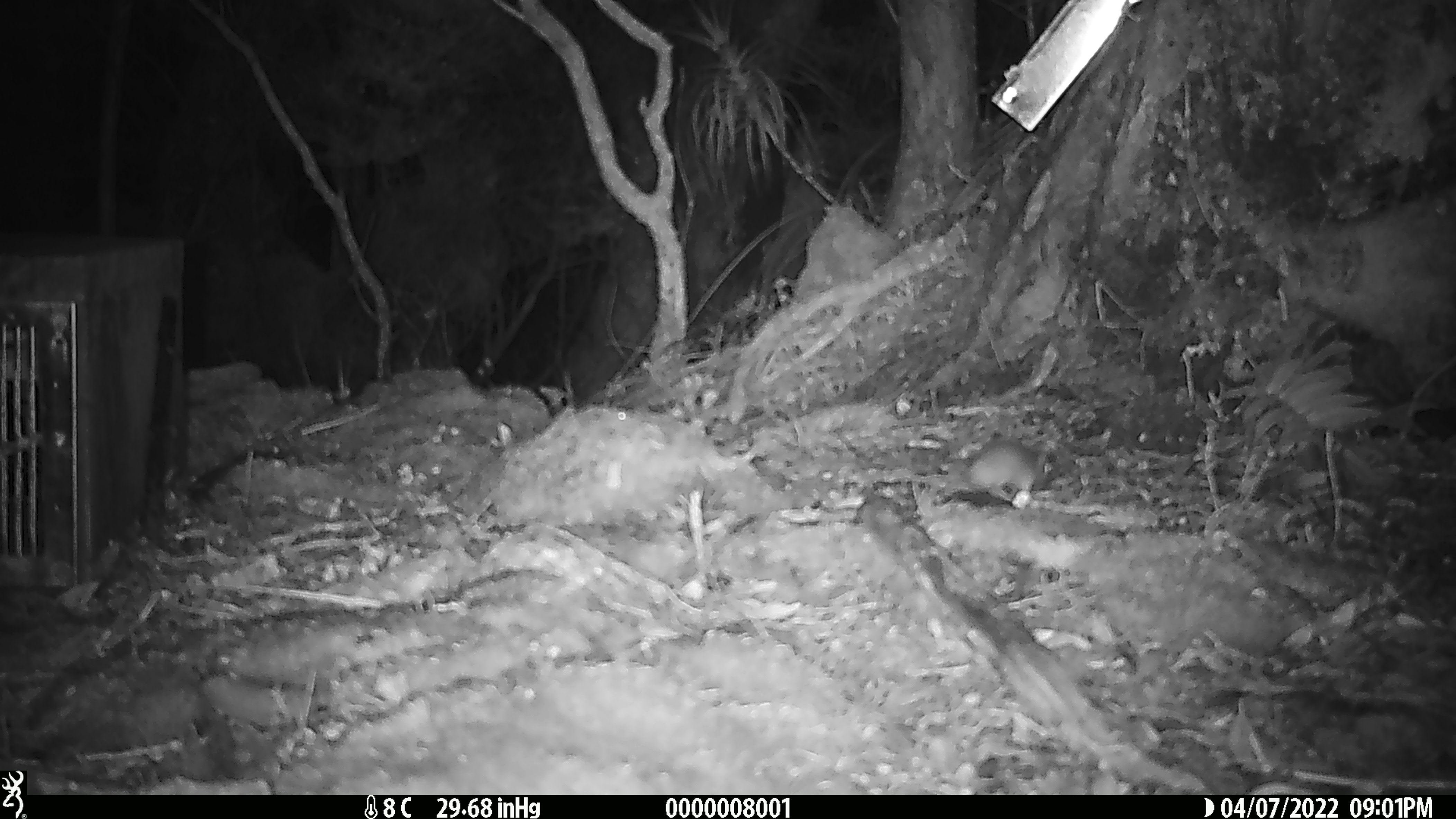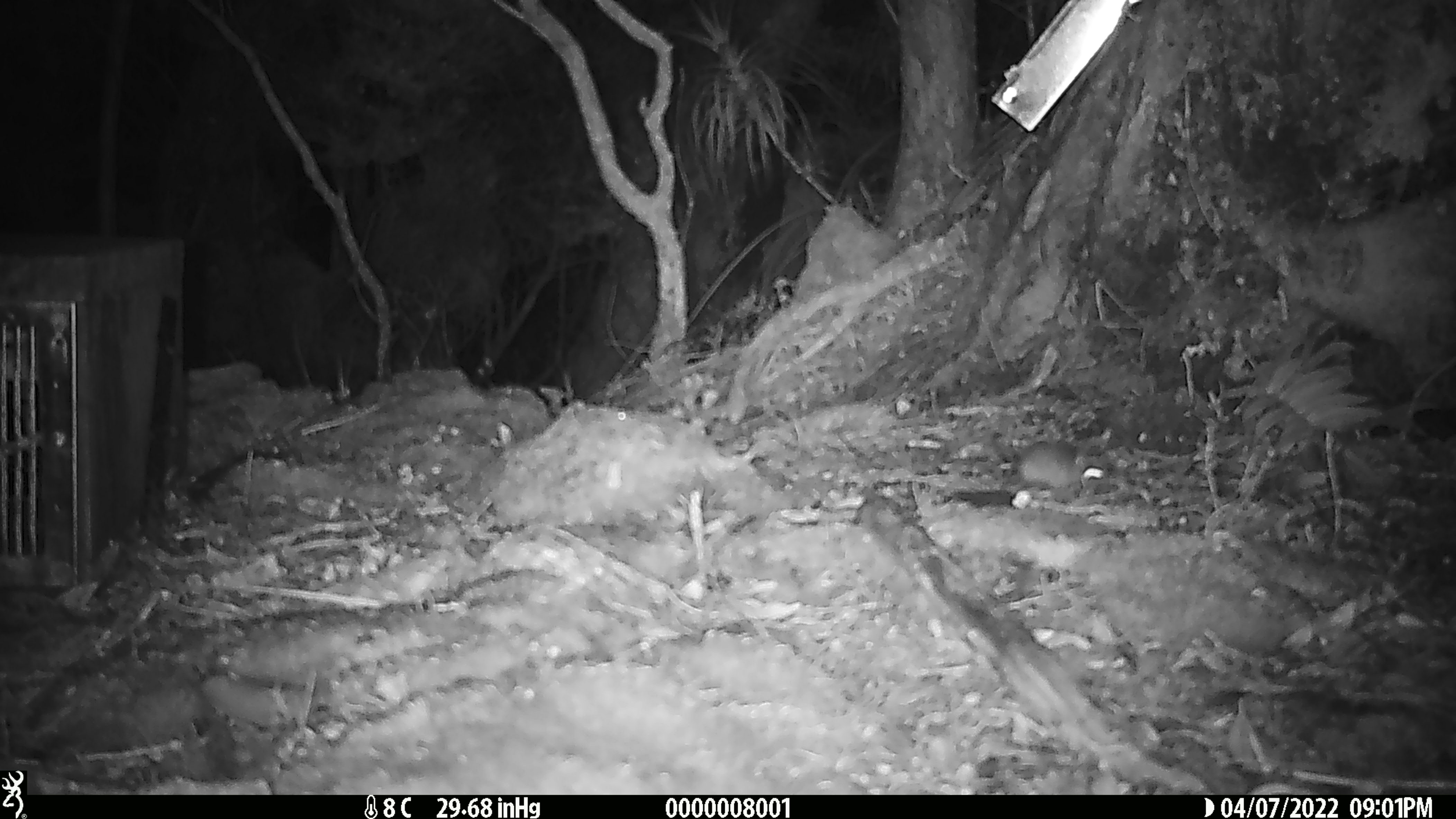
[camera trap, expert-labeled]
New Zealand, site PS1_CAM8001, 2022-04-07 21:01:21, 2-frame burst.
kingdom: Animalia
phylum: Chordata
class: Mammalia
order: Rodentia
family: Muridae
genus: Mus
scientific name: Mus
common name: mouse